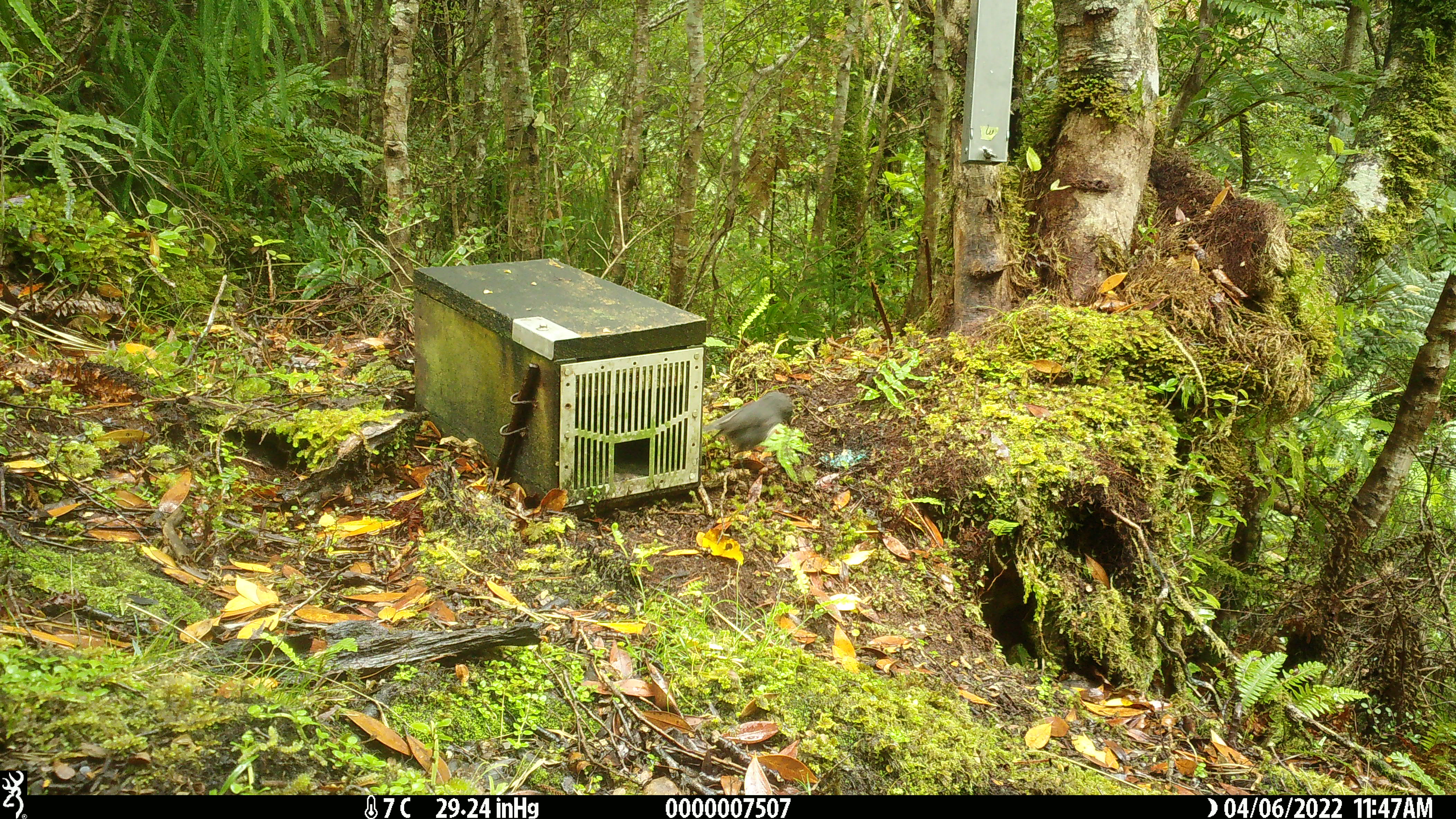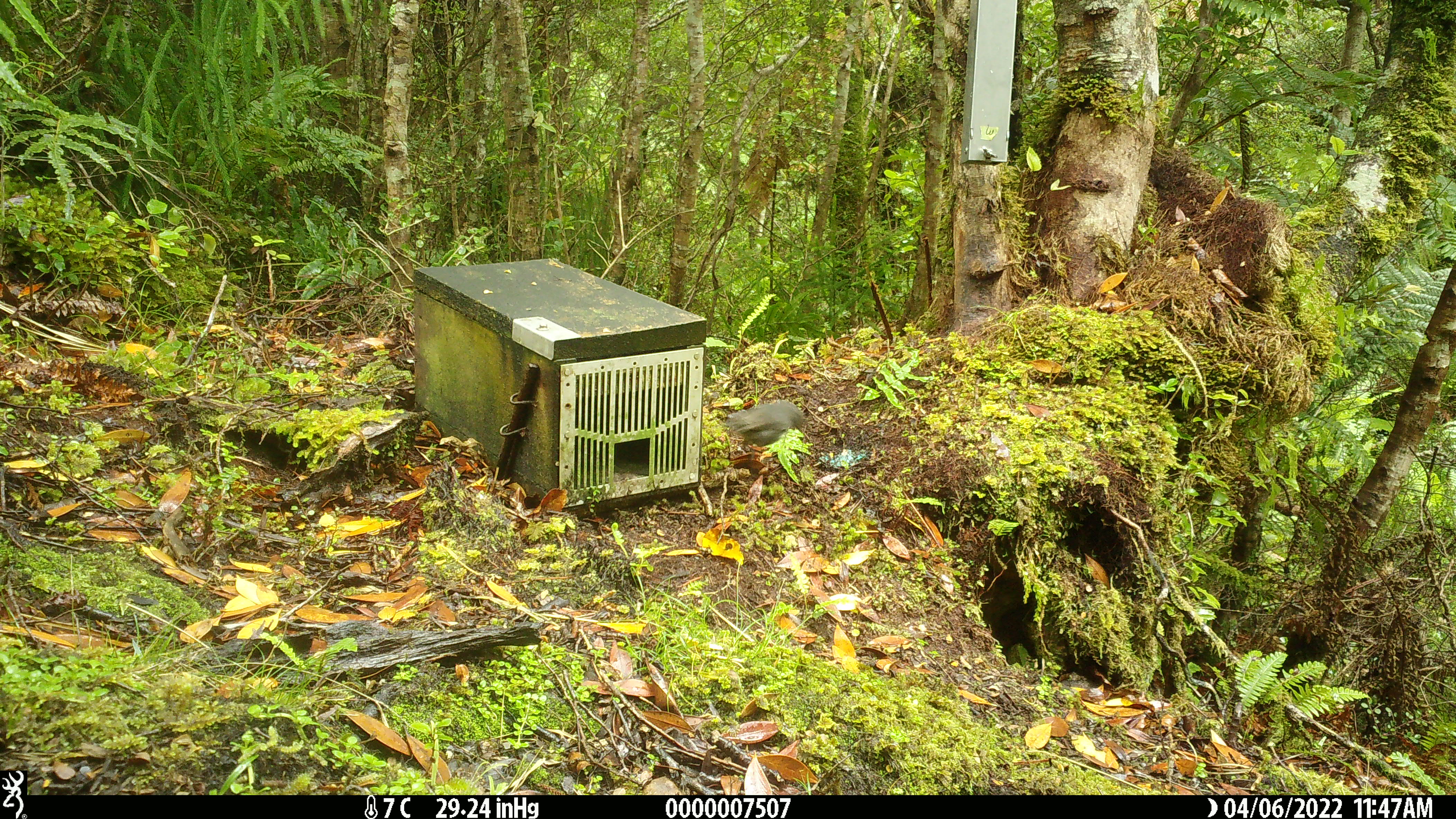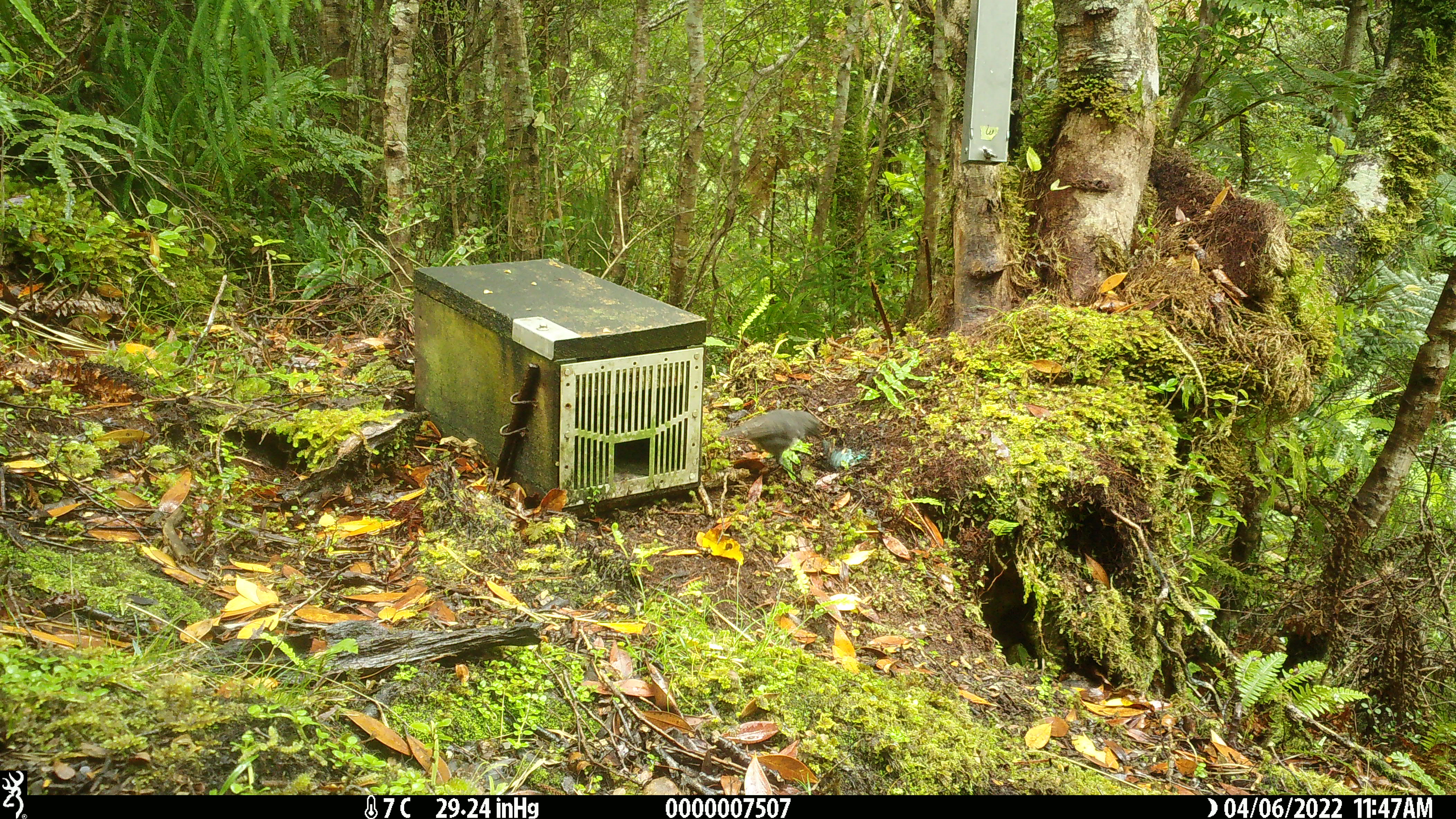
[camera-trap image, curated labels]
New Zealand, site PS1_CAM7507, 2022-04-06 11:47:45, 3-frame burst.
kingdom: Animalia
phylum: Chordata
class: Aves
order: Passeriformes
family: Petroicidae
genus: Petroica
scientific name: Petroica australis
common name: new zealand robin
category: robin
Robin (new zealand robin) (Petroica australis).